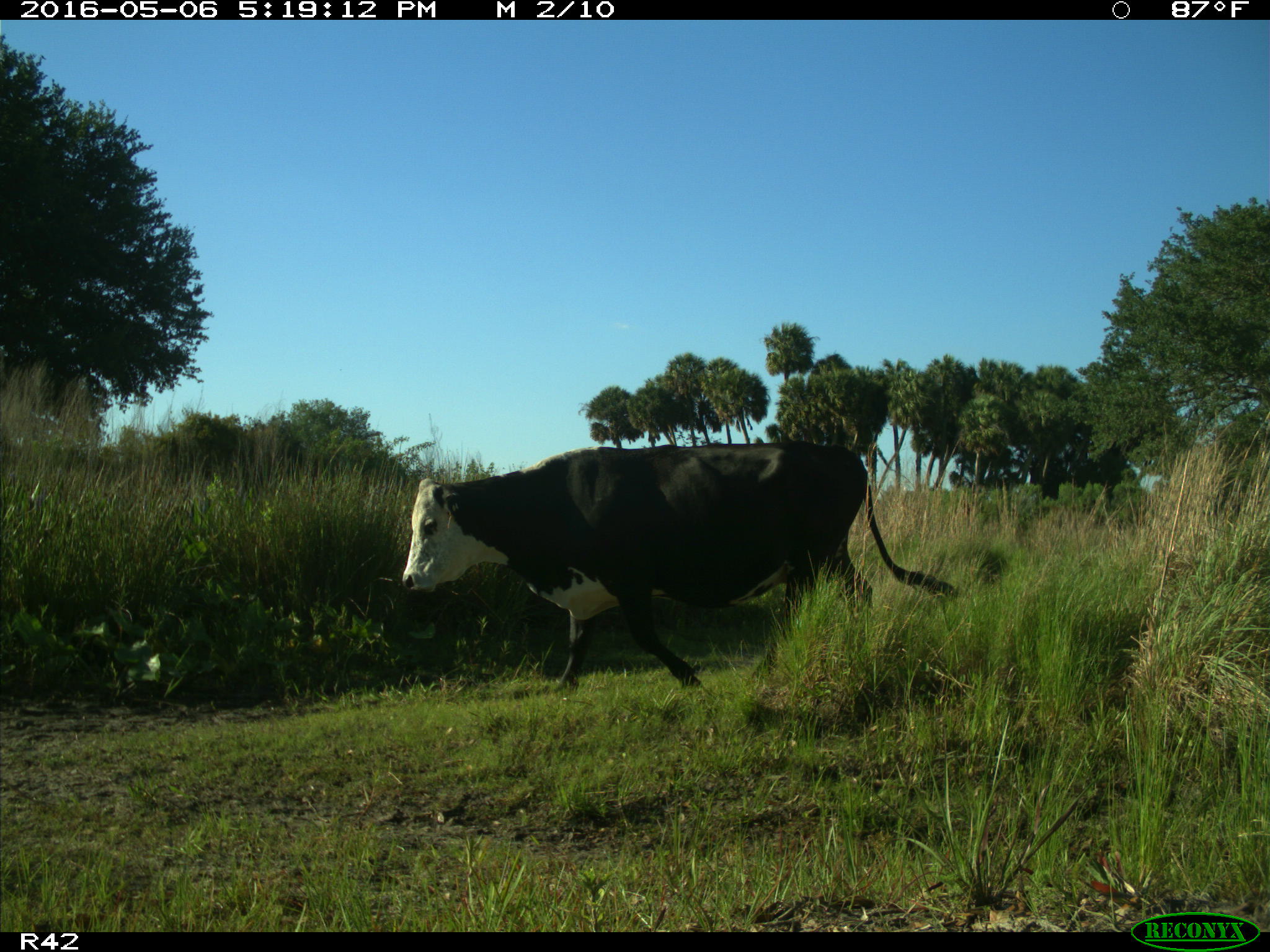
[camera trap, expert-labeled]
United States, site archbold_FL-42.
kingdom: Animalia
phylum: Chordata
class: Mammalia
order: Artiodactyla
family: Bovidae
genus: Bos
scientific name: Bos taurus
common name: domestic cow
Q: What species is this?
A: Bos taurus (domestic cow).